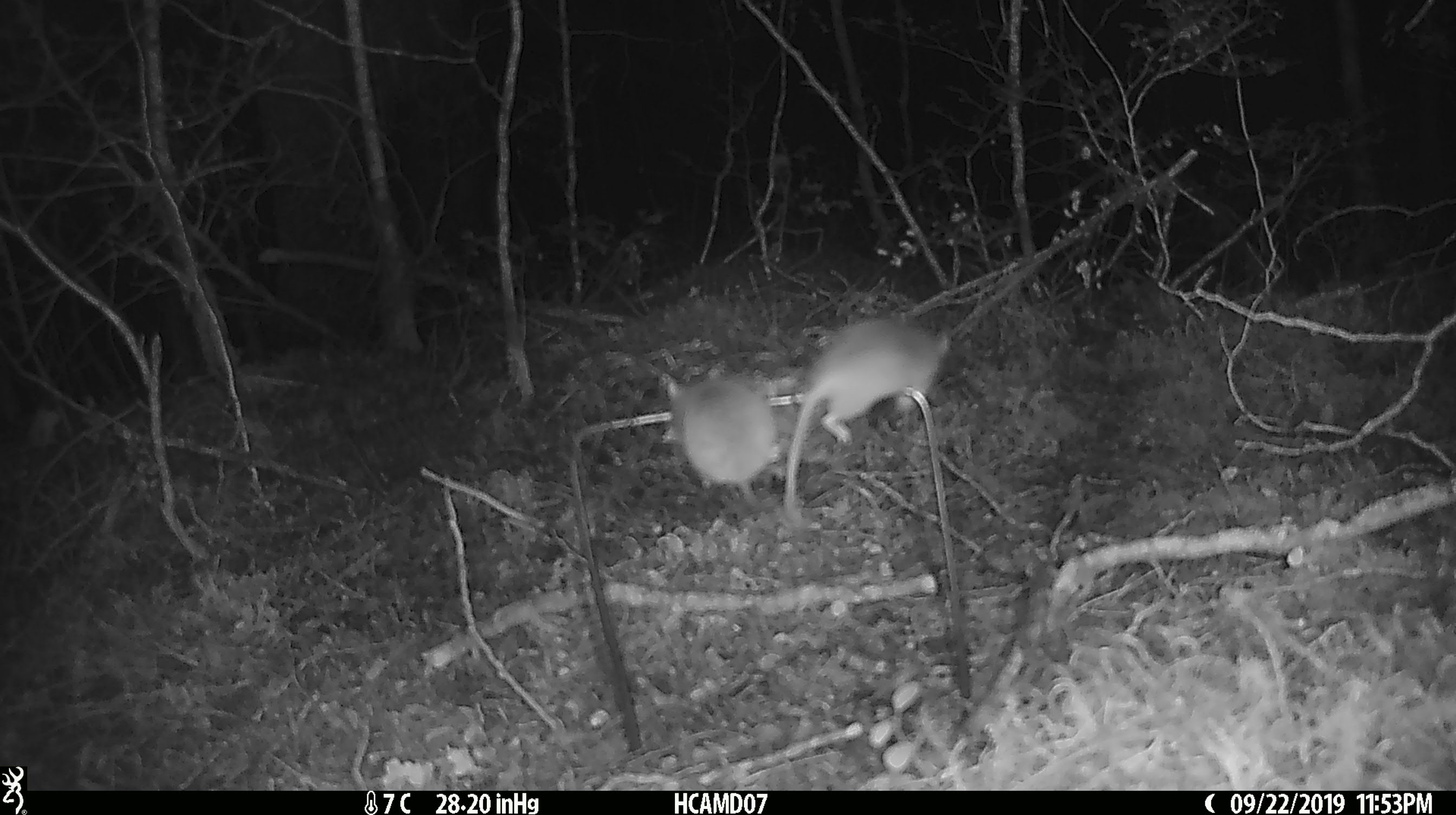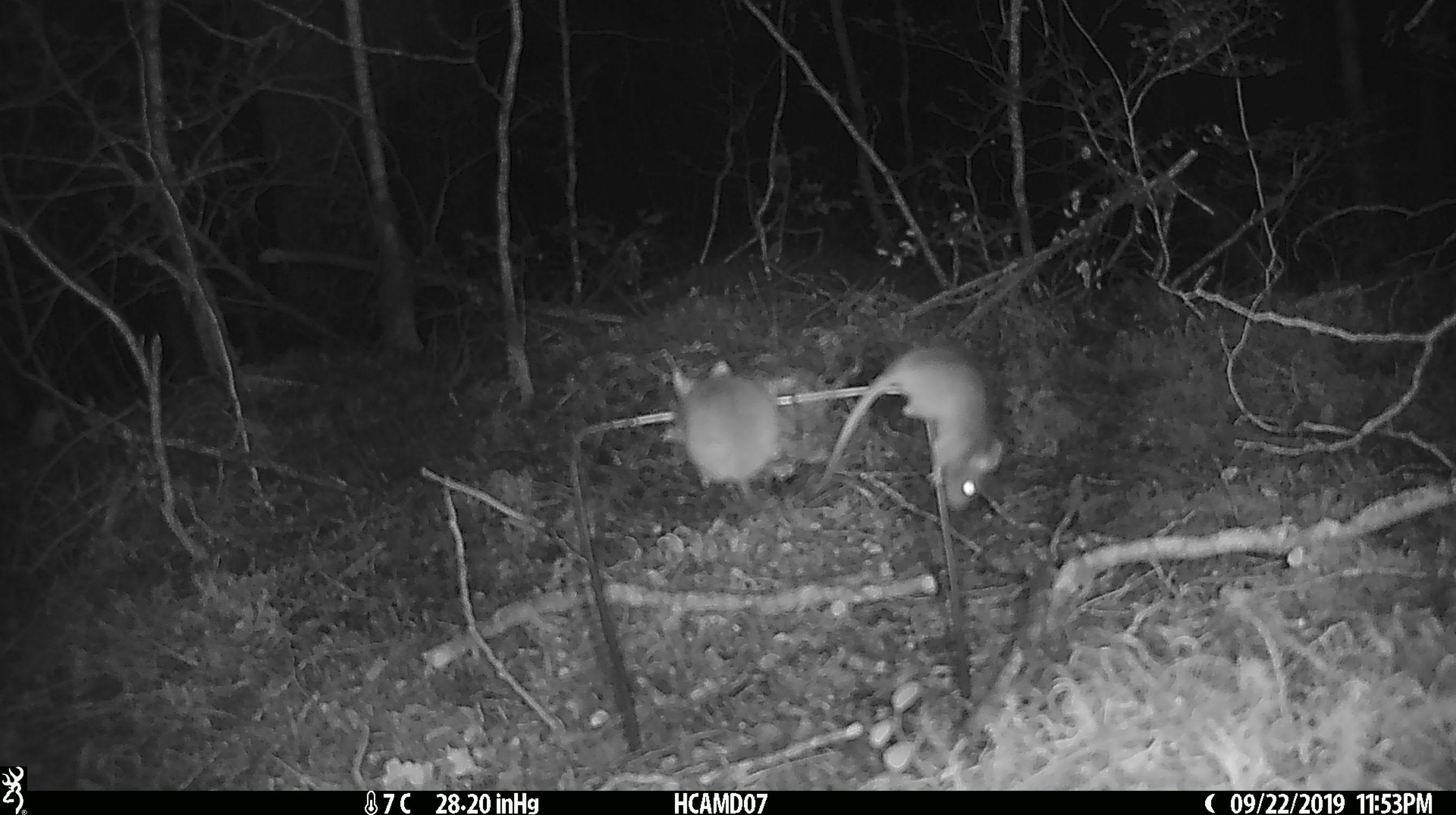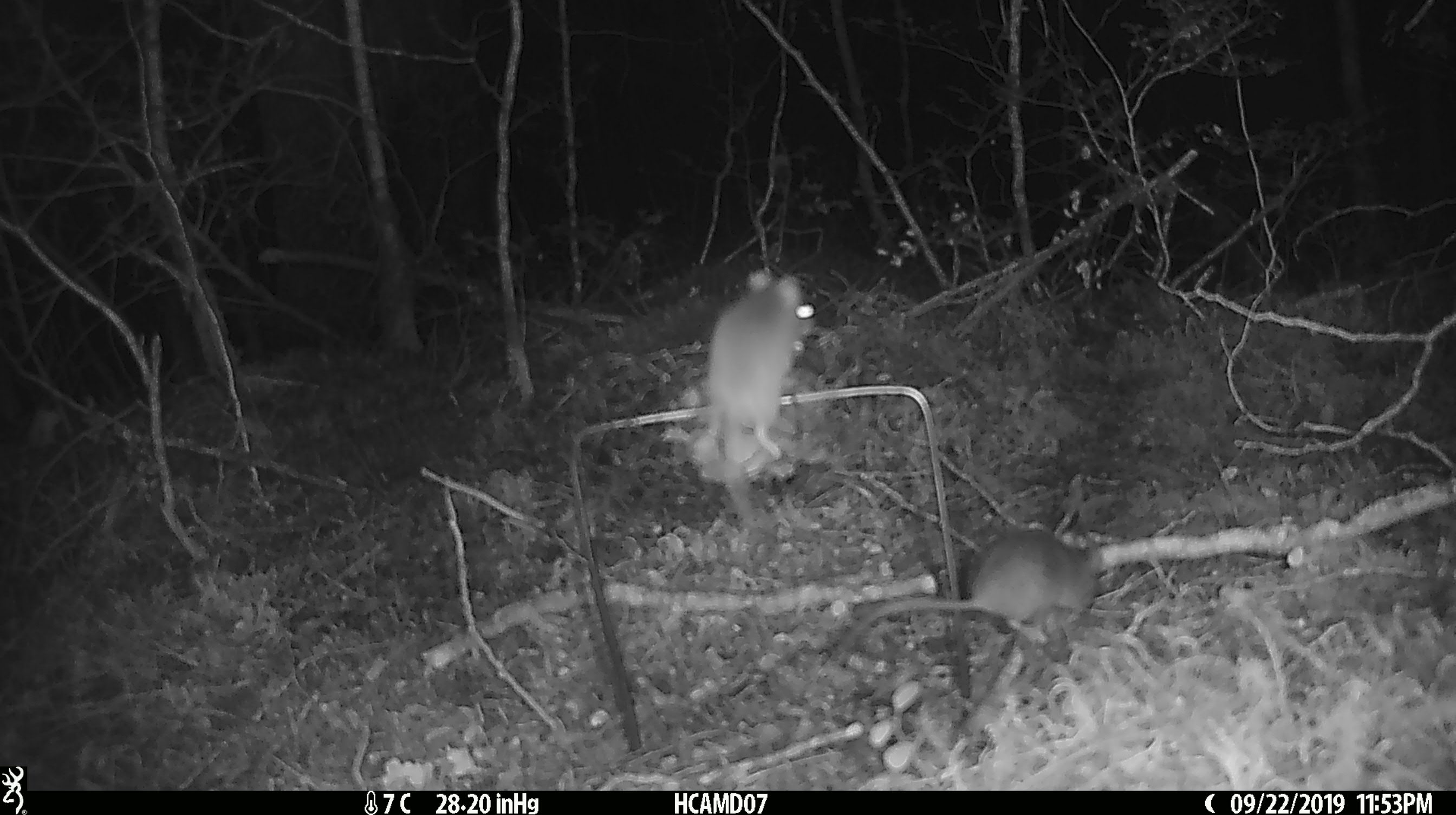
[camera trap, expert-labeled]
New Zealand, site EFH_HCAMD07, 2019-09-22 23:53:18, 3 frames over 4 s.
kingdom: Animalia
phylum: Chordata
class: Mammalia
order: Rodentia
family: Muridae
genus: Mus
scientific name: Mus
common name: mouse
Mouse (Mus).